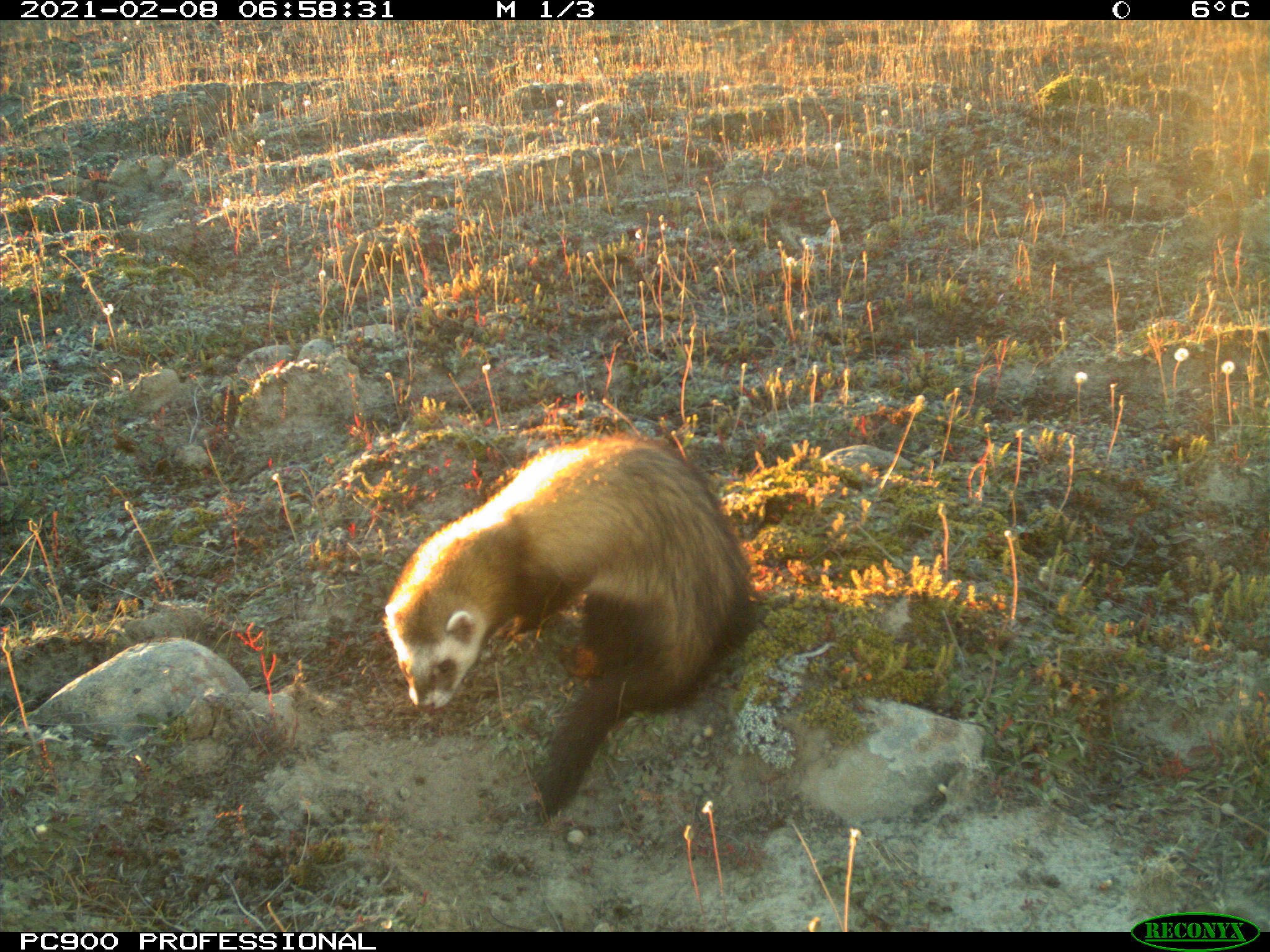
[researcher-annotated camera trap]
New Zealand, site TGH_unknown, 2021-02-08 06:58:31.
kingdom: Animalia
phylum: Chordata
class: Mammalia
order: Carnivora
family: Mustelidae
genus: Mustela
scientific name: Mustela furo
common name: ferret